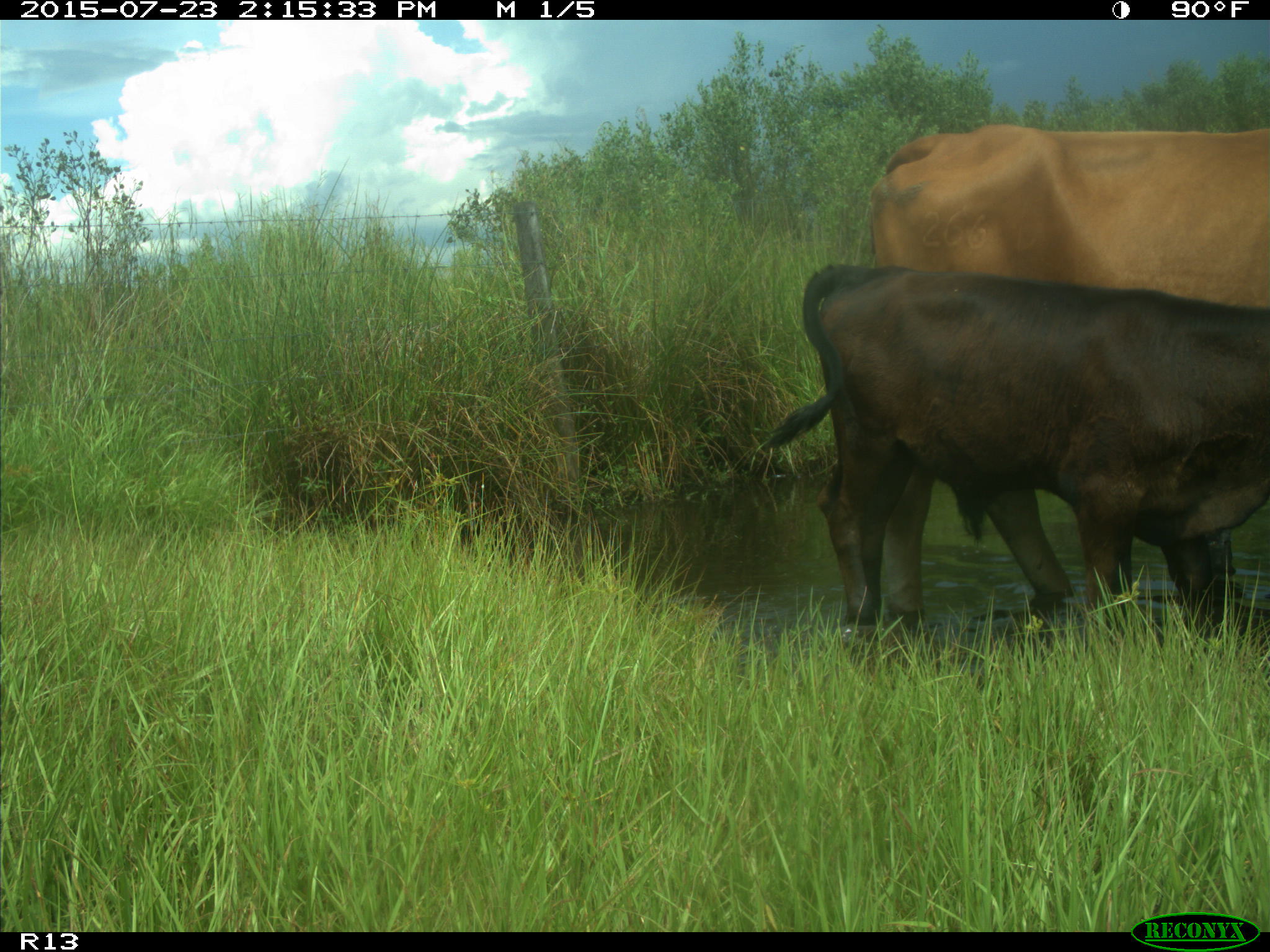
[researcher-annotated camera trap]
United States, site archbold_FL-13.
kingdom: Animalia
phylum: Chordata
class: Mammalia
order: Artiodactyla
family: Bovidae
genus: Bos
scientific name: Bos taurus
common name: domestic cow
Bos taurus (domestic cow).